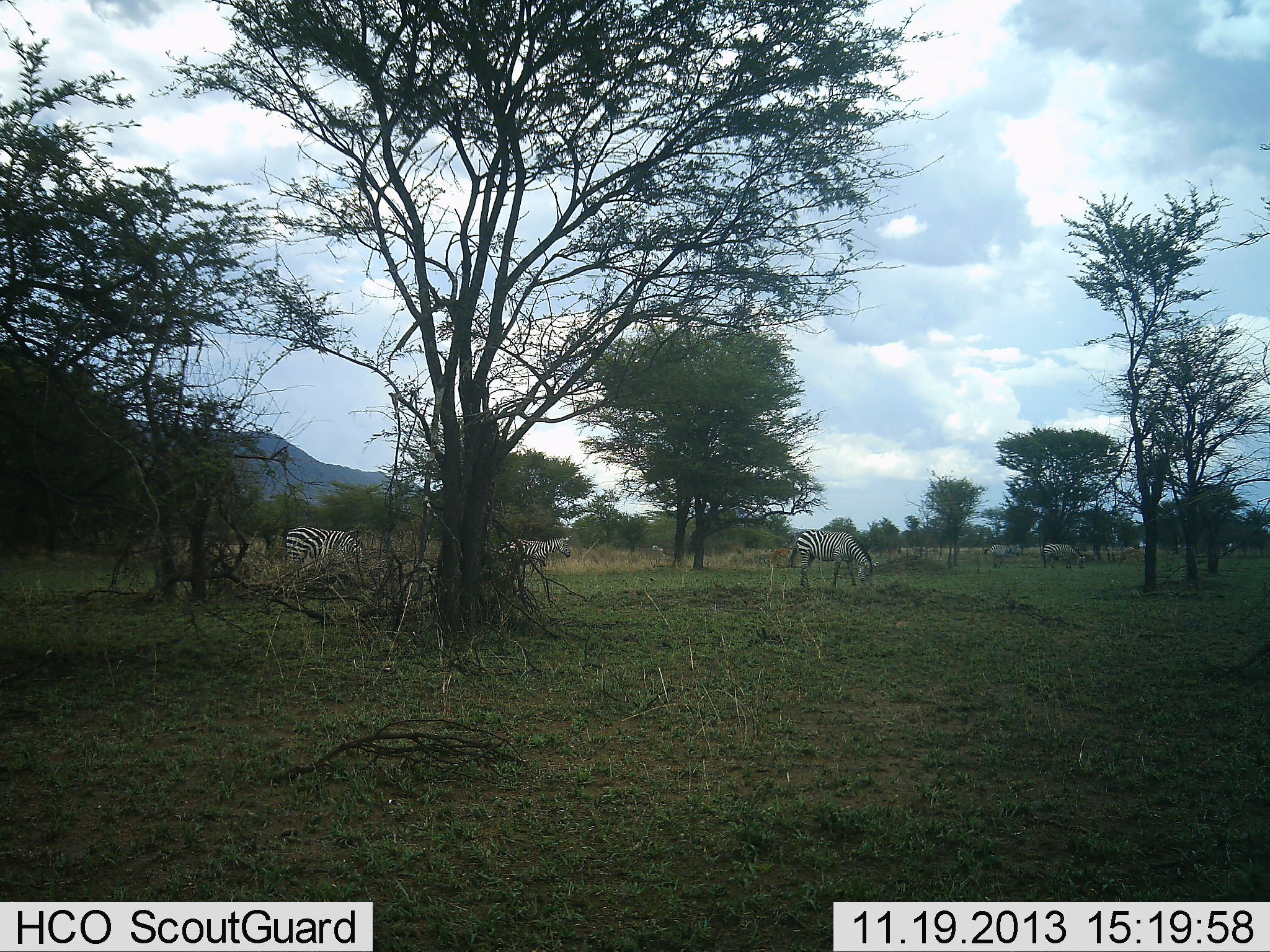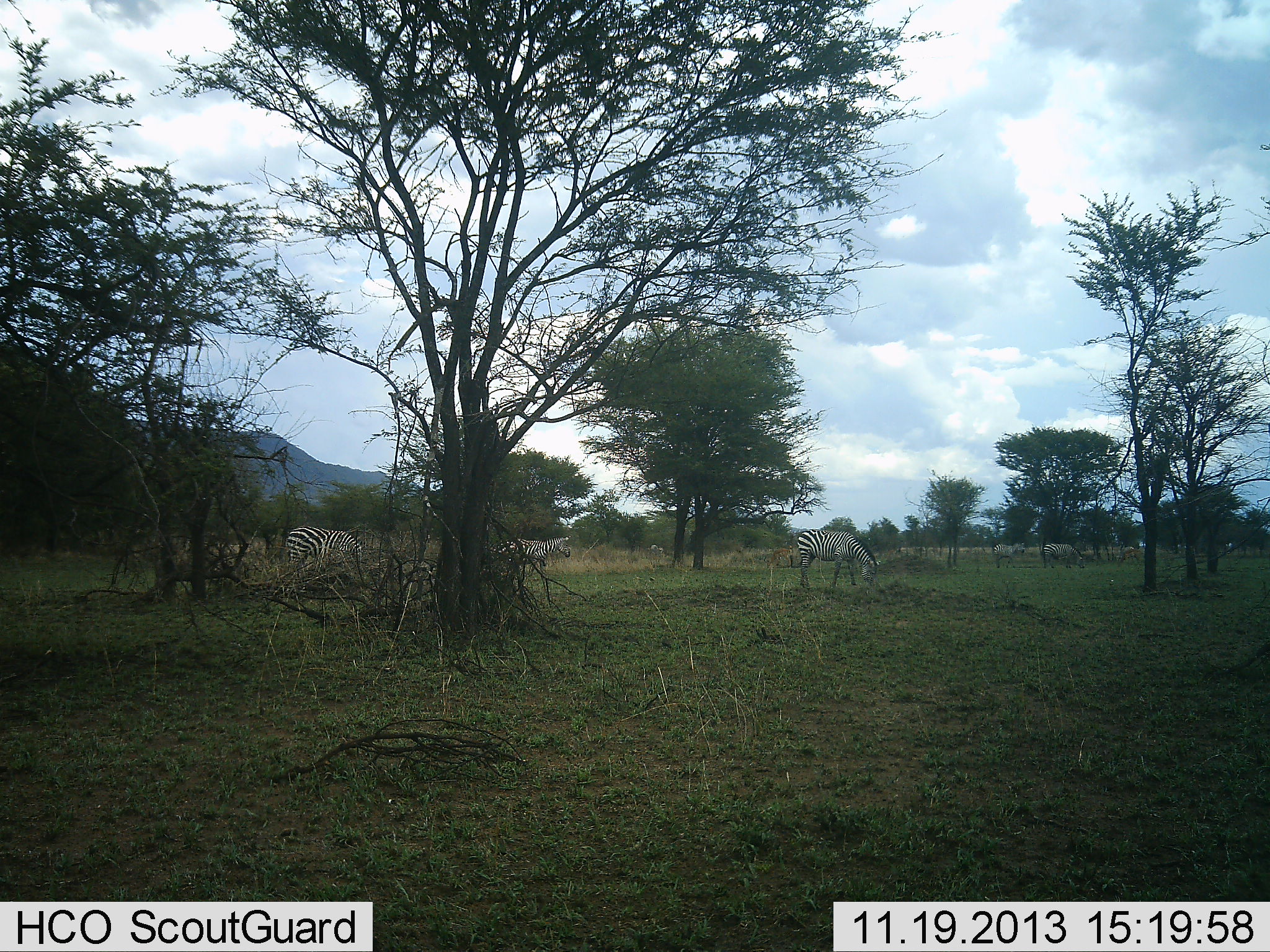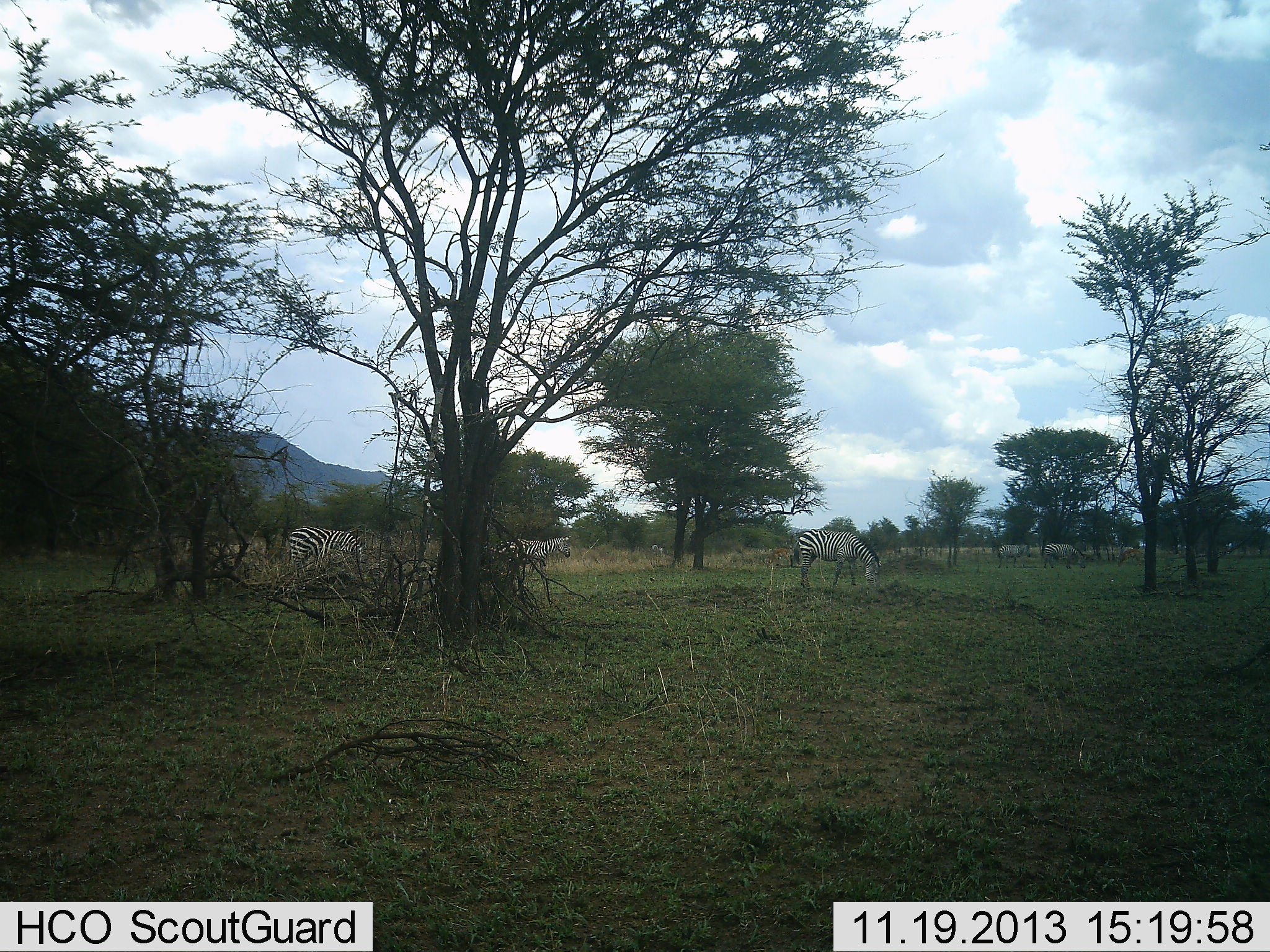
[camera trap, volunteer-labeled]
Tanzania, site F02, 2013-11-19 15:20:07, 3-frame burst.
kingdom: Animalia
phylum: Chordata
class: Mammalia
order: Perissodactyla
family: Equidae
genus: Equus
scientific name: Equus quagga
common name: plains zebra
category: zebra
Zebra (plains zebra) (Equus quagga), count 5. Behavior (volunteer vote fractions): standing 50%, resting 0%, moving 30%, interacting 10%. Young present (vote fraction): 10%. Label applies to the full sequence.